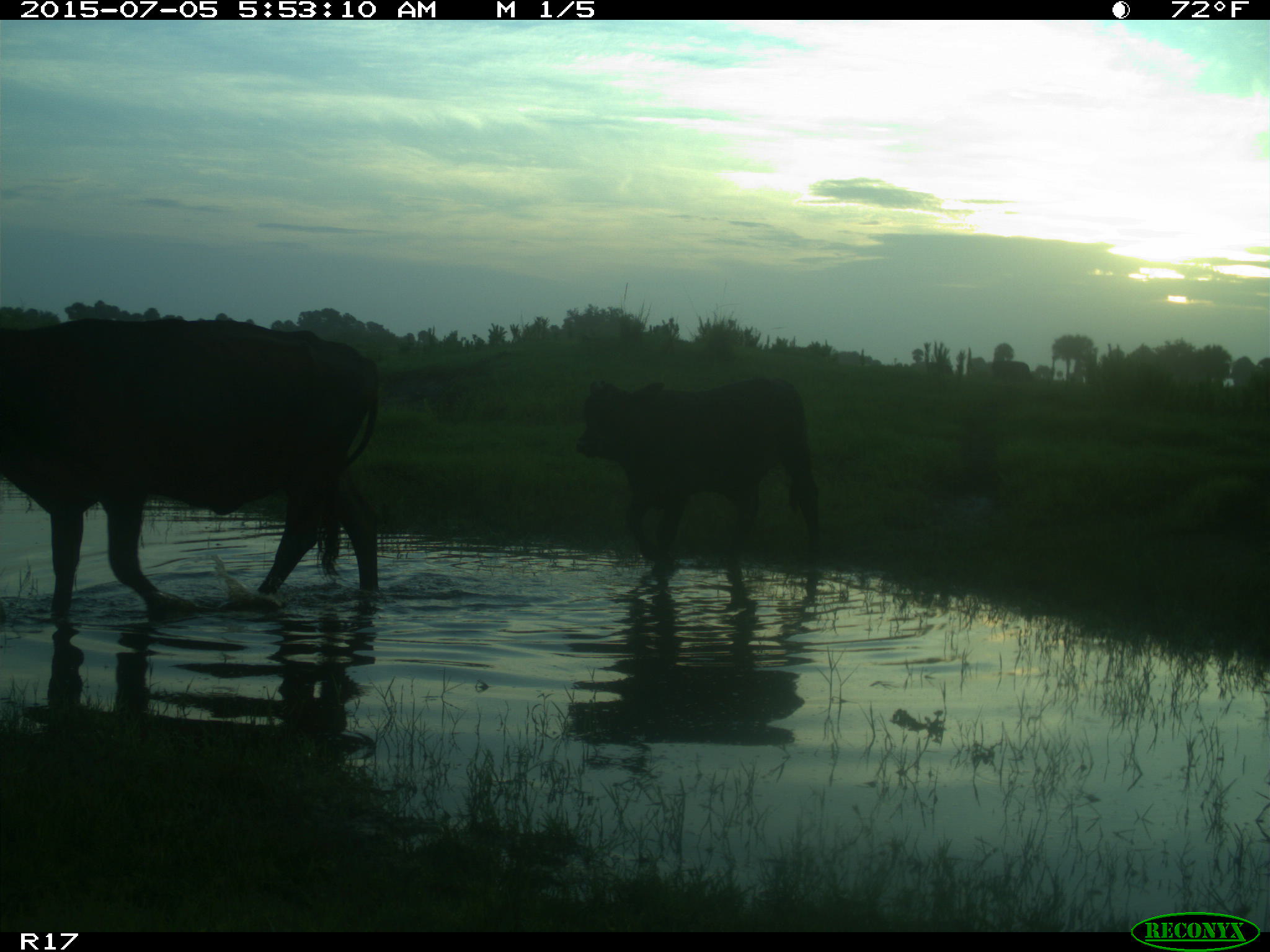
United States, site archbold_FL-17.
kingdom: Animalia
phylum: Chordata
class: Mammalia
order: Artiodactyla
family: Bovidae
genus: Bos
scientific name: Bos taurus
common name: domestic cow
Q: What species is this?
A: Bos taurus (domestic cow).